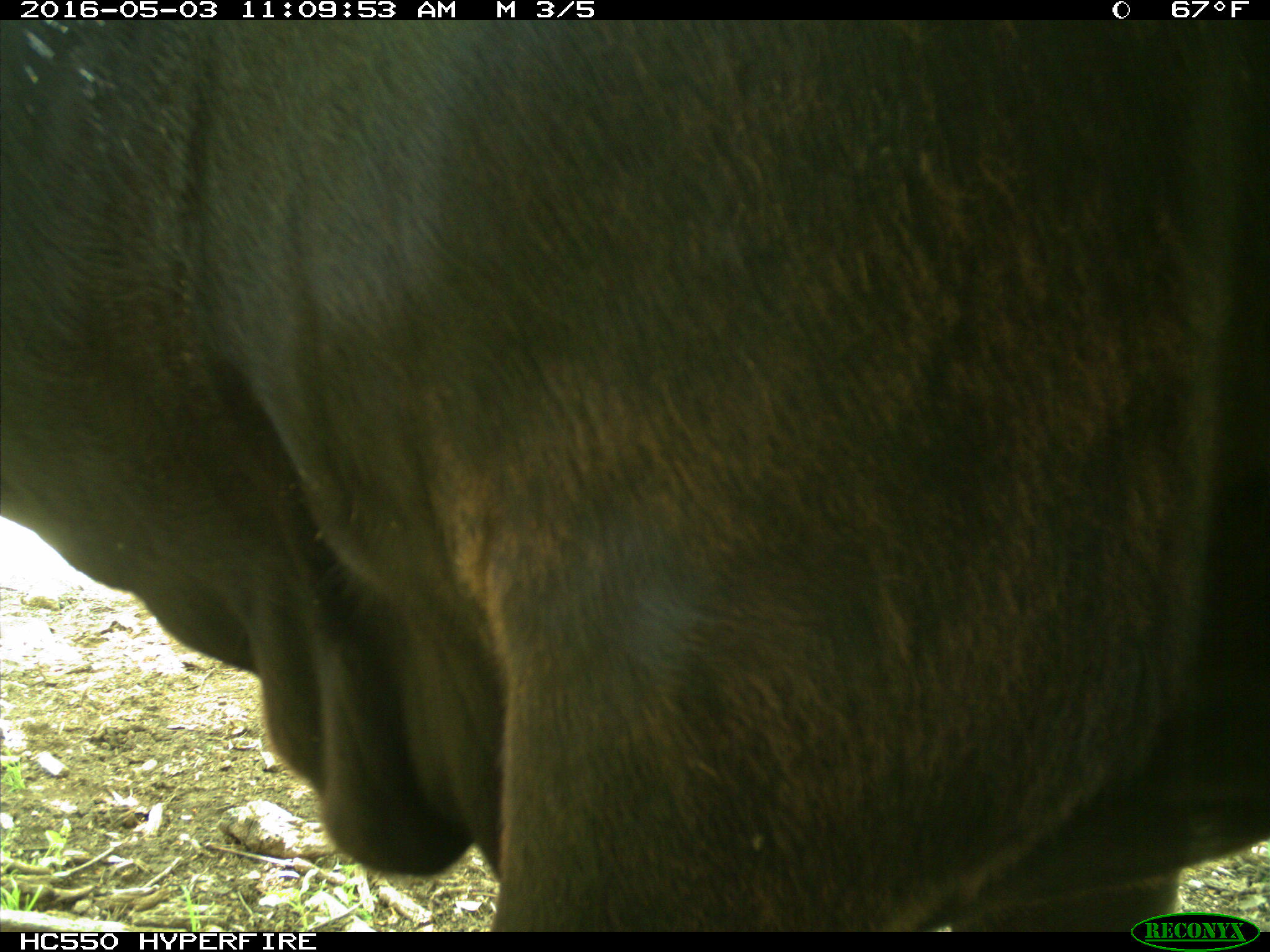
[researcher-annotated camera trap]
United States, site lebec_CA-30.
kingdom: Animalia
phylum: Chordata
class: Mammalia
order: Artiodactyla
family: Bovidae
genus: Bos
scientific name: Bos taurus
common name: domestic cow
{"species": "Bos taurus (domestic cow)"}